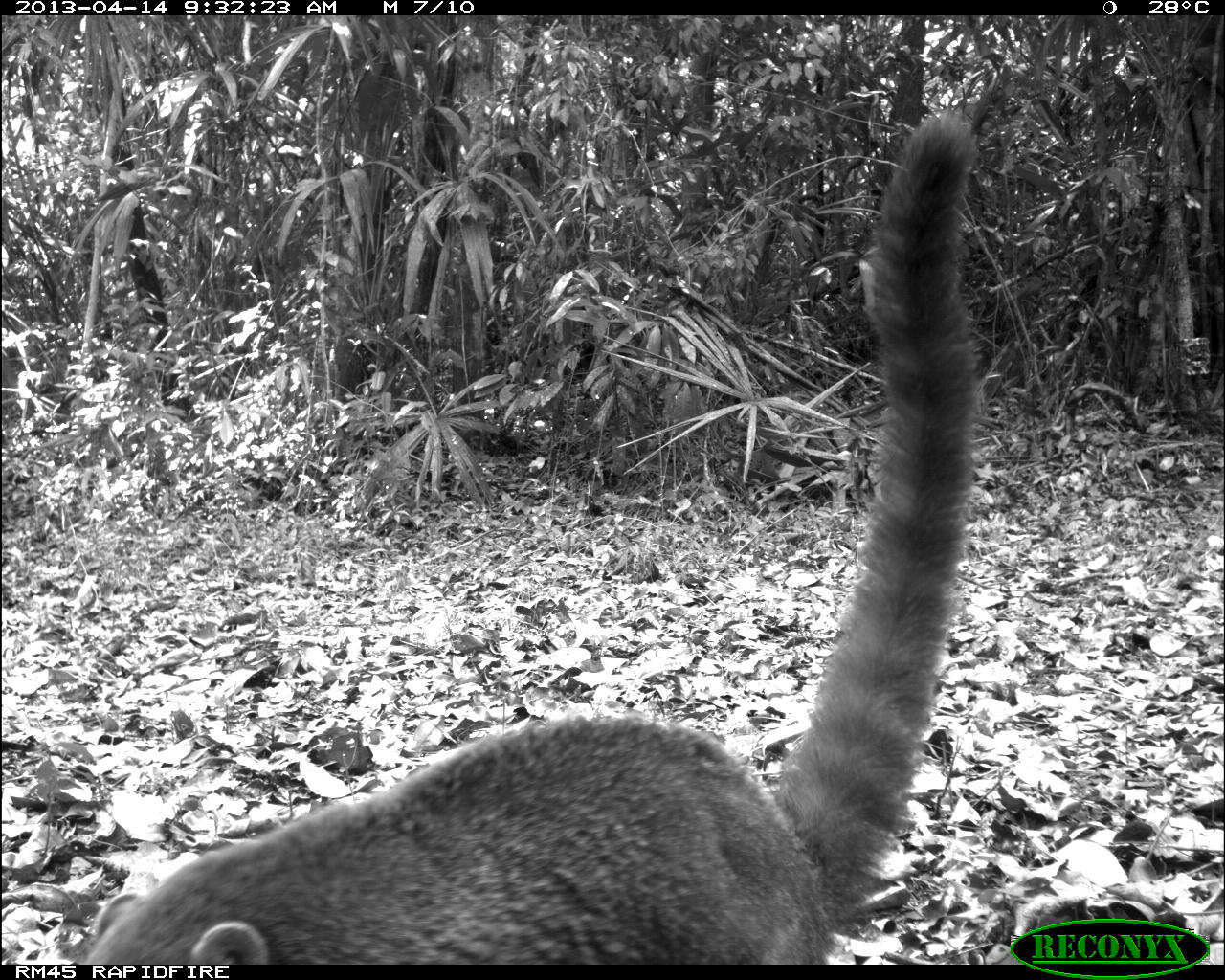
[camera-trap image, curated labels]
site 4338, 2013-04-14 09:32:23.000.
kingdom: Animalia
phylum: Chordata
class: Mammalia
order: Carnivora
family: Procyonidae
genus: Nasua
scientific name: Nasua narica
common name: white-nosed coati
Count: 1.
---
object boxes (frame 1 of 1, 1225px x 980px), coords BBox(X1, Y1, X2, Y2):
nasua narica: BBox(75, 103, 987, 962)